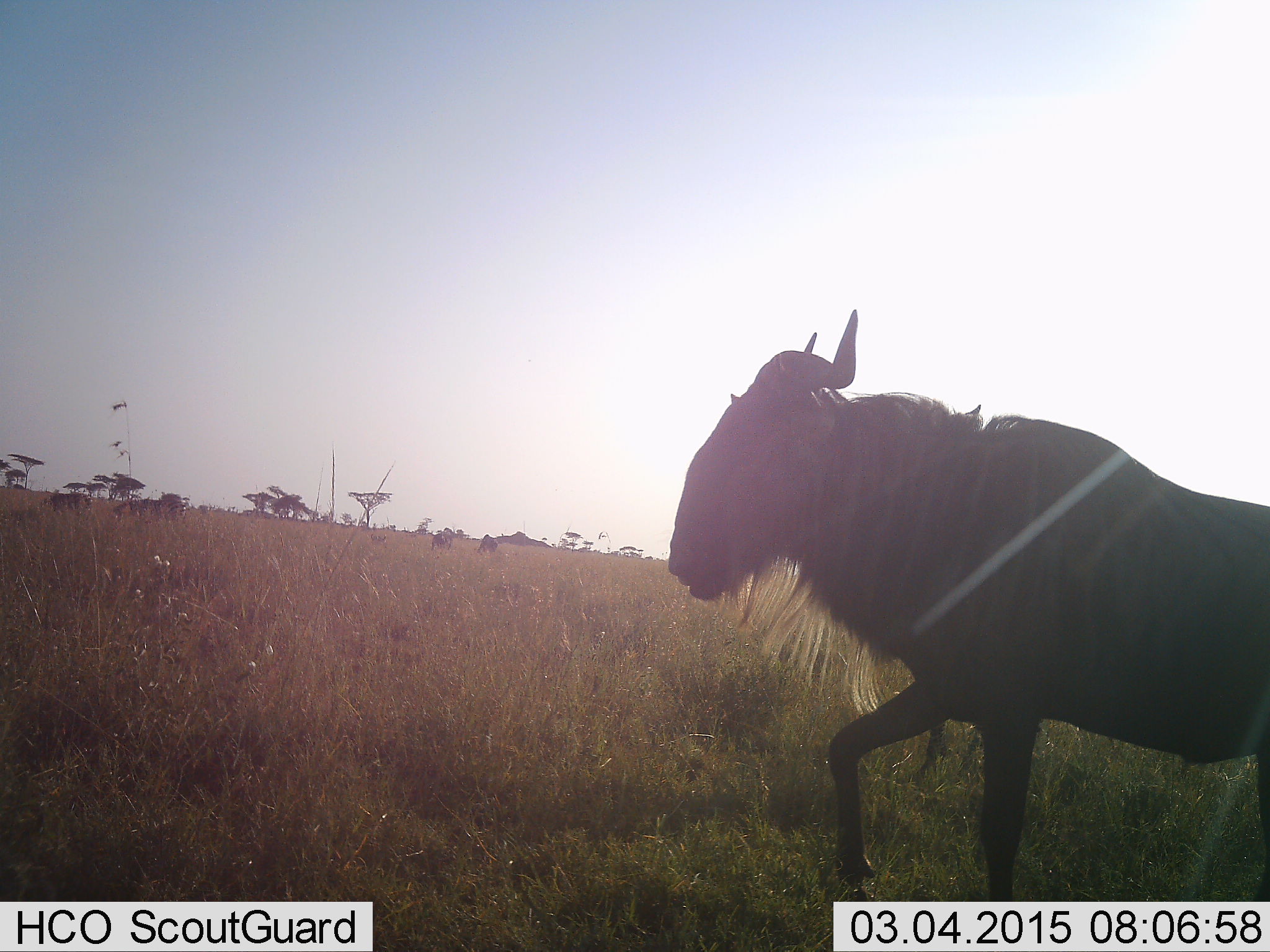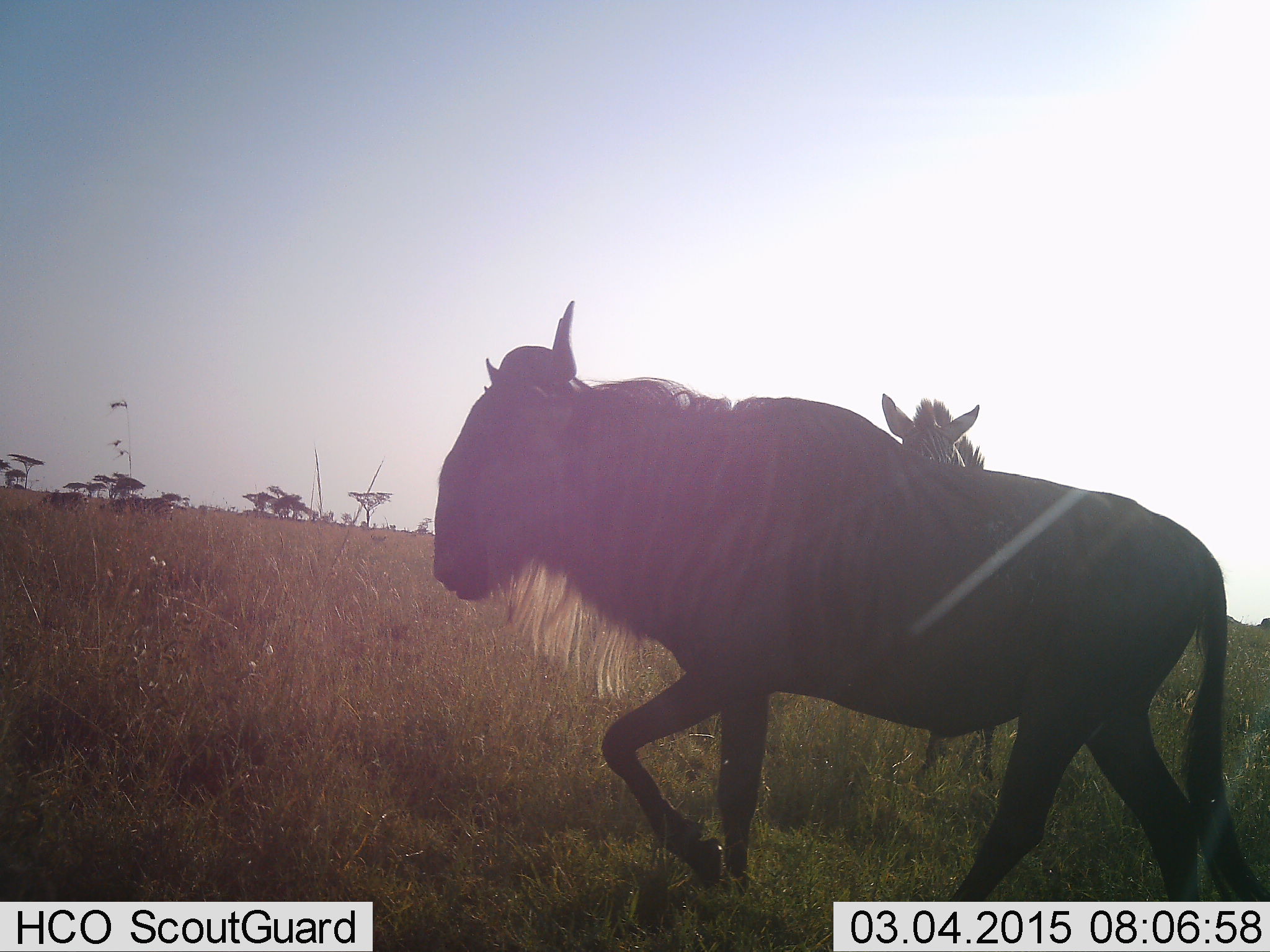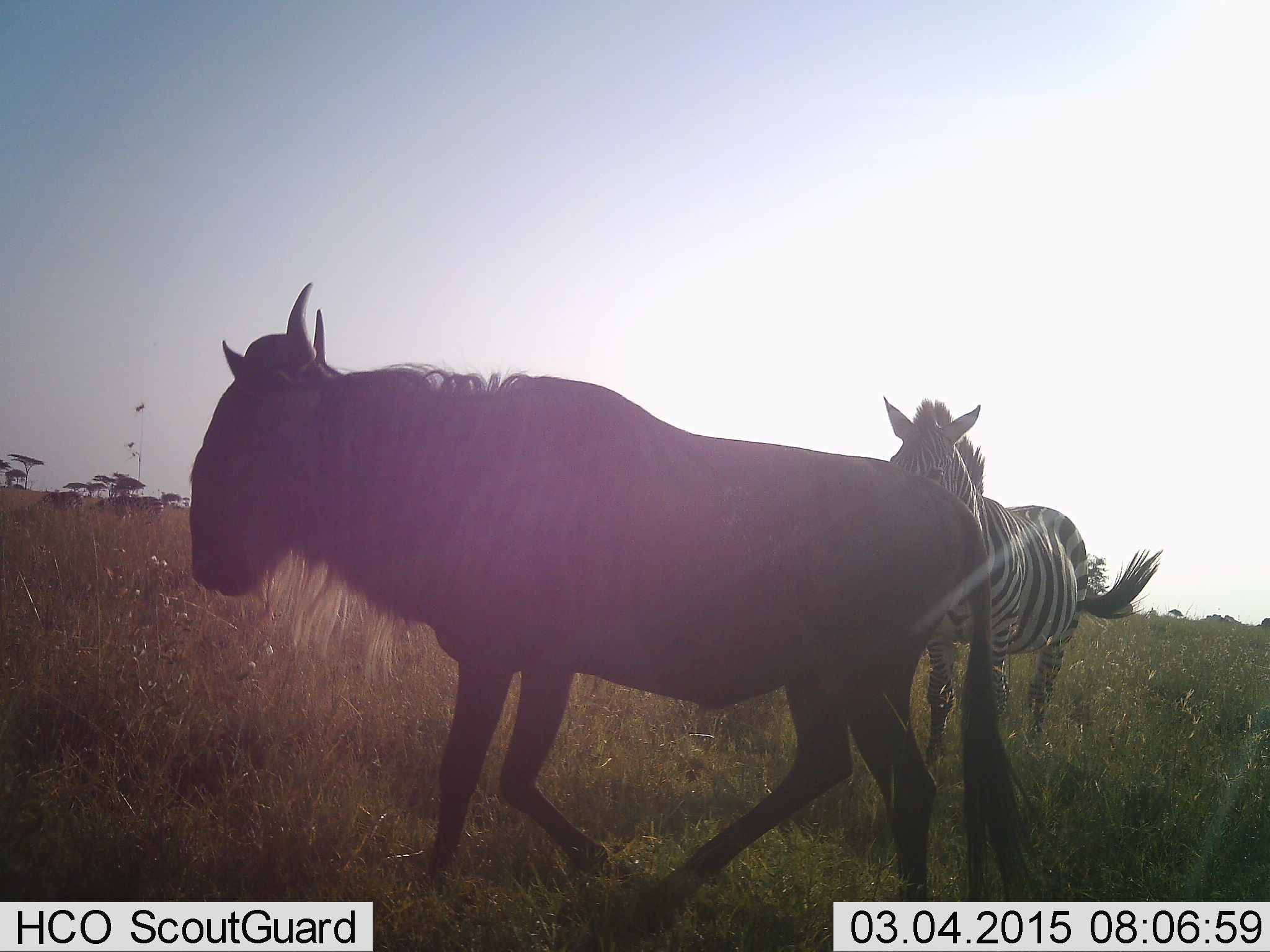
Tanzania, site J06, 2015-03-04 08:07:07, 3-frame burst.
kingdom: Animalia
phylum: Chordata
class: Mammalia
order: Artiodactyla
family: Bovidae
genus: Connochaetes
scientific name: Connochaetes taurinus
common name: blue wildebeest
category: wildebeest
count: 1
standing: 0%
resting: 0%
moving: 100%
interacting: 0%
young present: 0%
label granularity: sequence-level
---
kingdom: Animalia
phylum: Chordata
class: Mammalia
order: Perissodactyla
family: Equidae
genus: Equus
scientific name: Equus quagga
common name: plains zebra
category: zebra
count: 1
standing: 70%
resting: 0%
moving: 30%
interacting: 0%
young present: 0%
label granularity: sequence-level